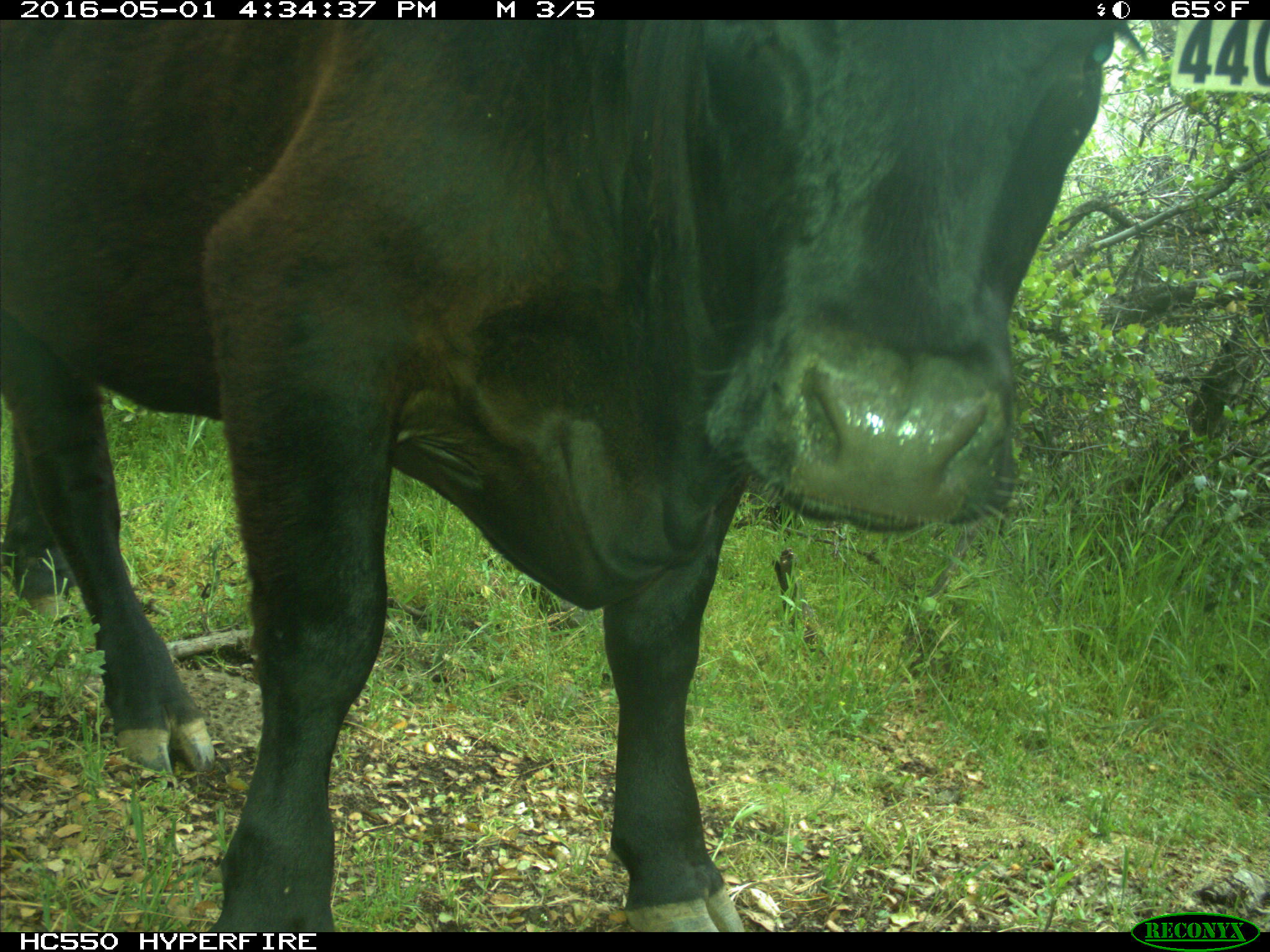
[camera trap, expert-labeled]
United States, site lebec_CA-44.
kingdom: Animalia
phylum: Chordata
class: Mammalia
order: Artiodactyla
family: Bovidae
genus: Bos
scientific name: Bos taurus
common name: domestic cow